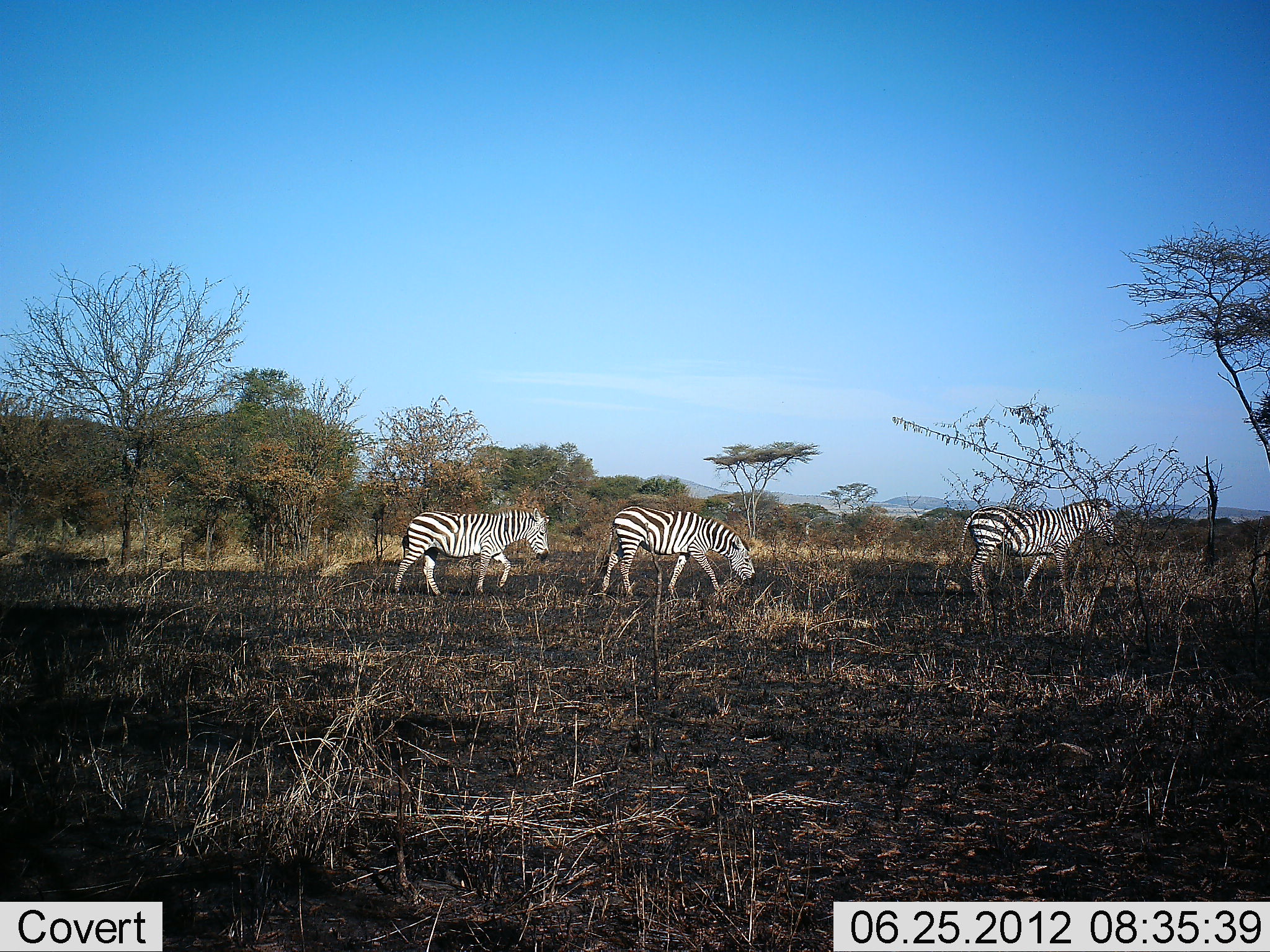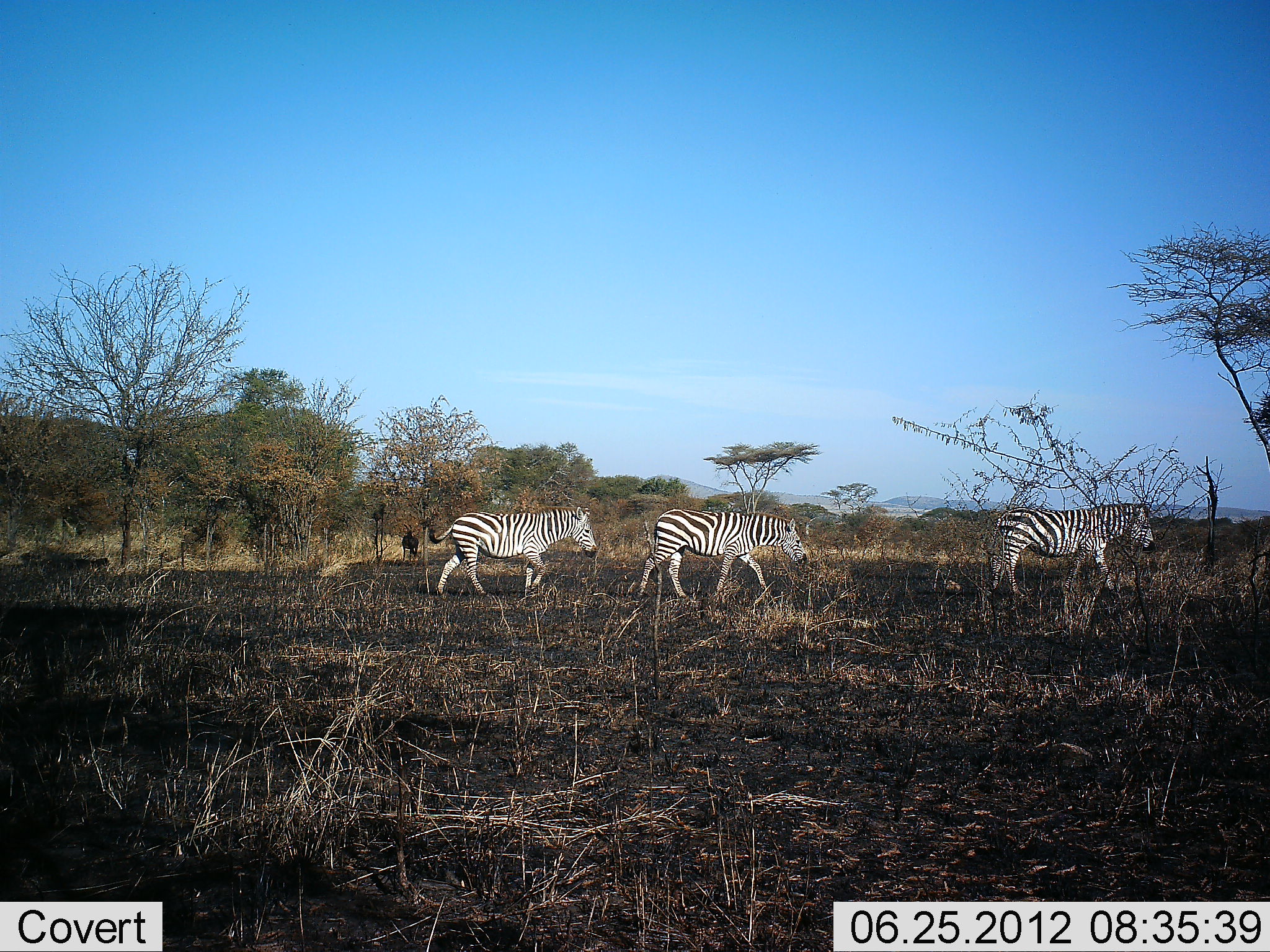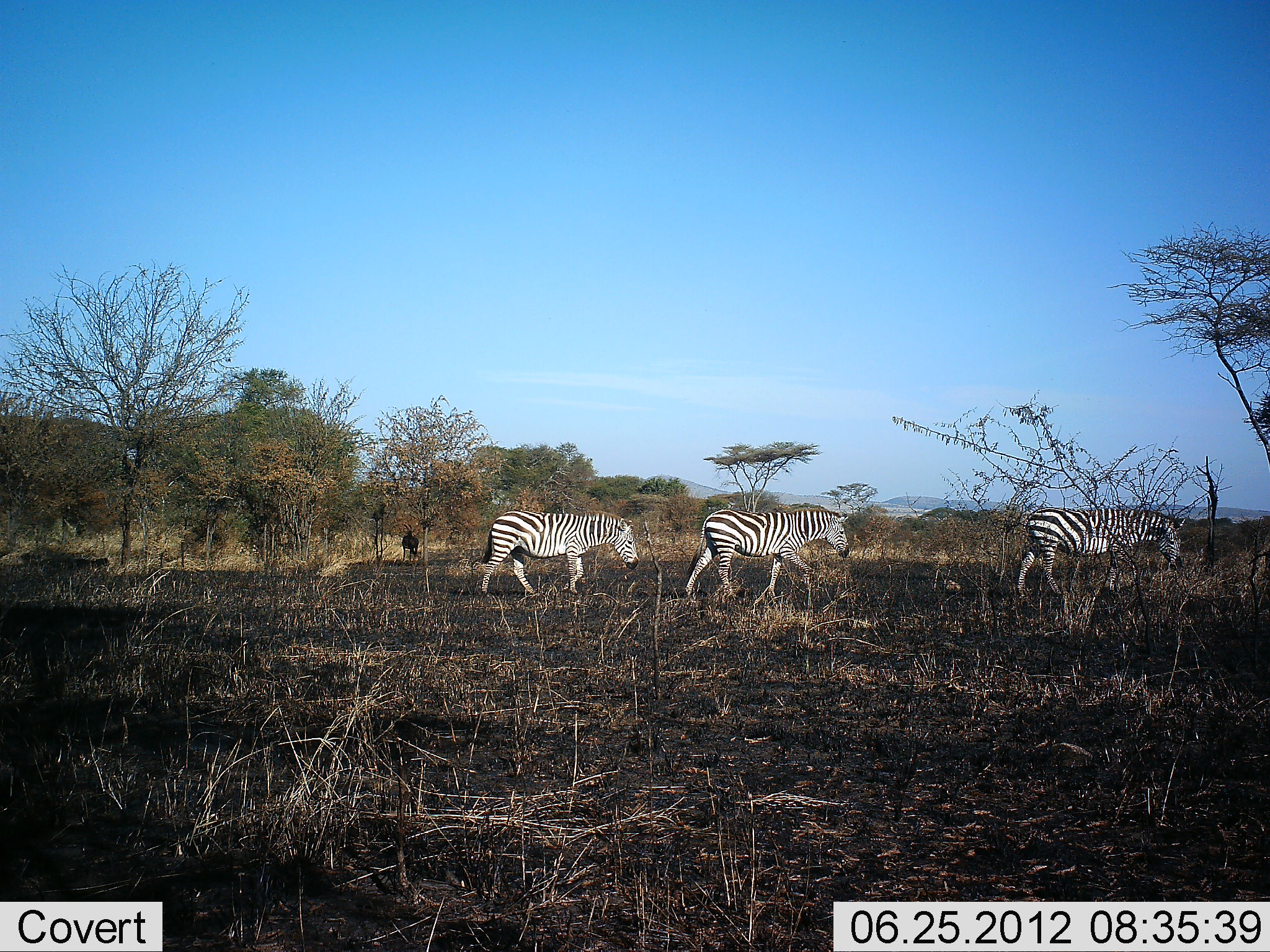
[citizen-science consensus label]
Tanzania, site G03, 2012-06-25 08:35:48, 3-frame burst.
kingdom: Animalia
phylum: Chordata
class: Mammalia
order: Perissodactyla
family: Equidae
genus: Equus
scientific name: Equus quagga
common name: plains zebra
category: zebra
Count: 3.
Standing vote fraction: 0%.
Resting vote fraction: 10%.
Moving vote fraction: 90%.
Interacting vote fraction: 0%.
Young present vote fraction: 0%.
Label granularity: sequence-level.